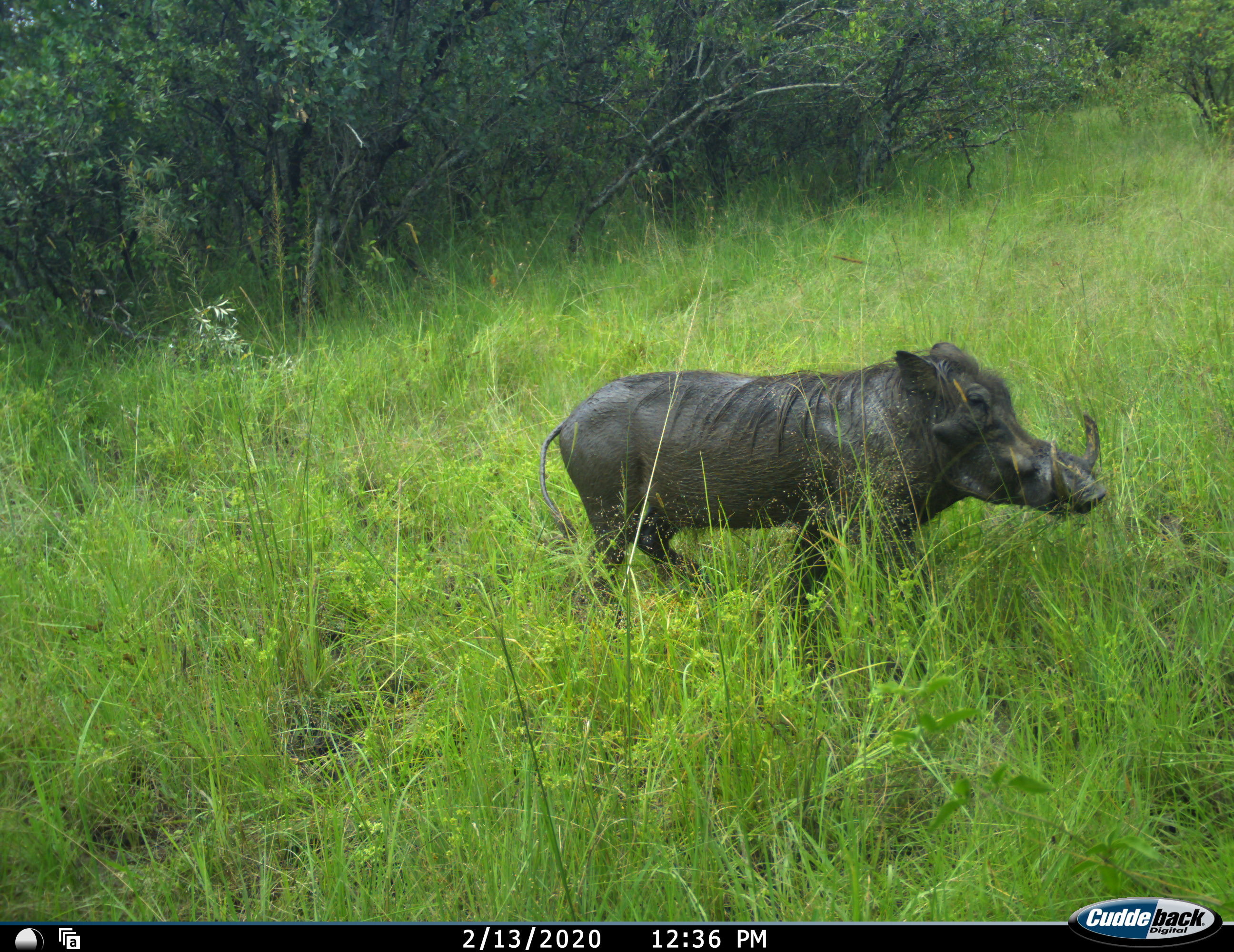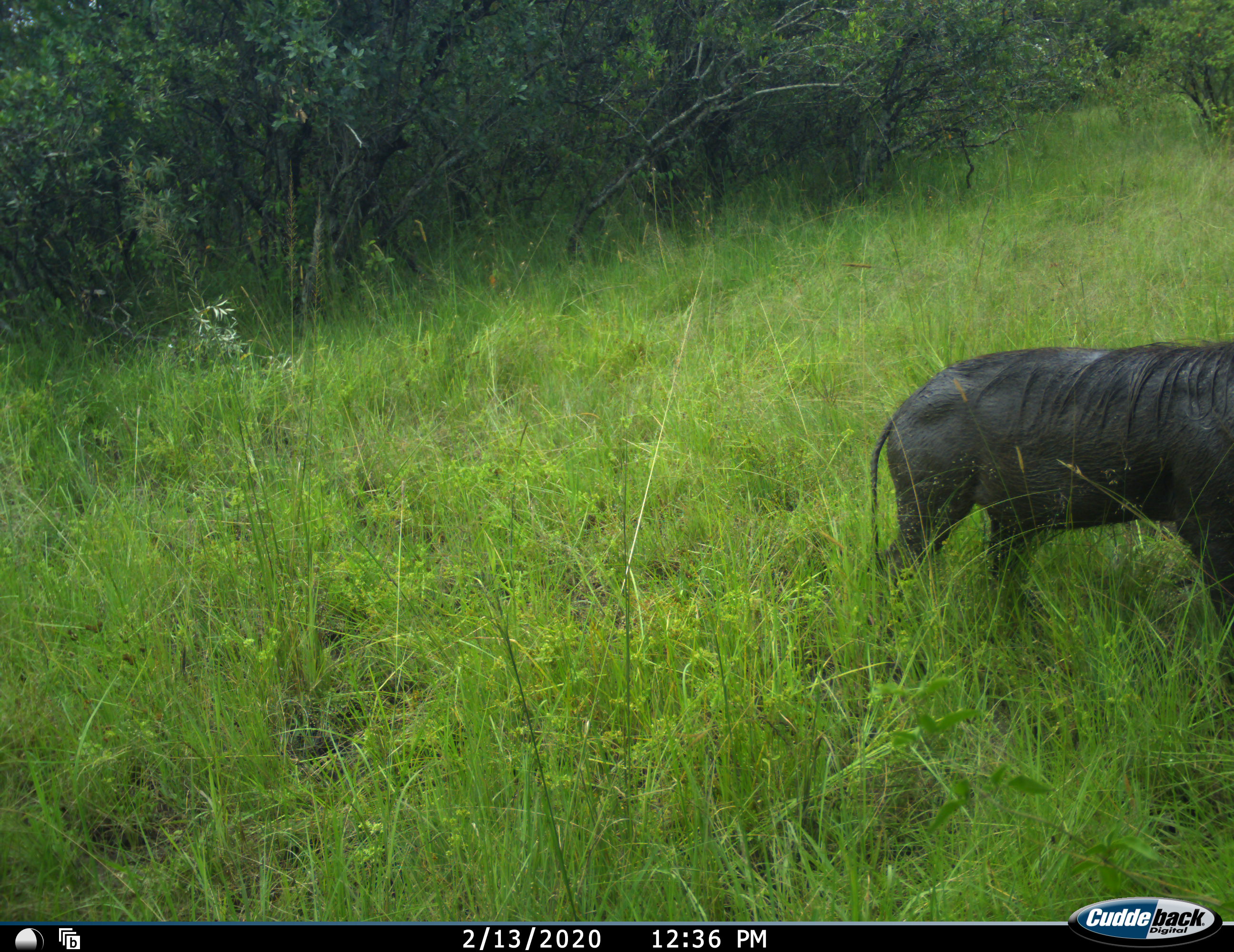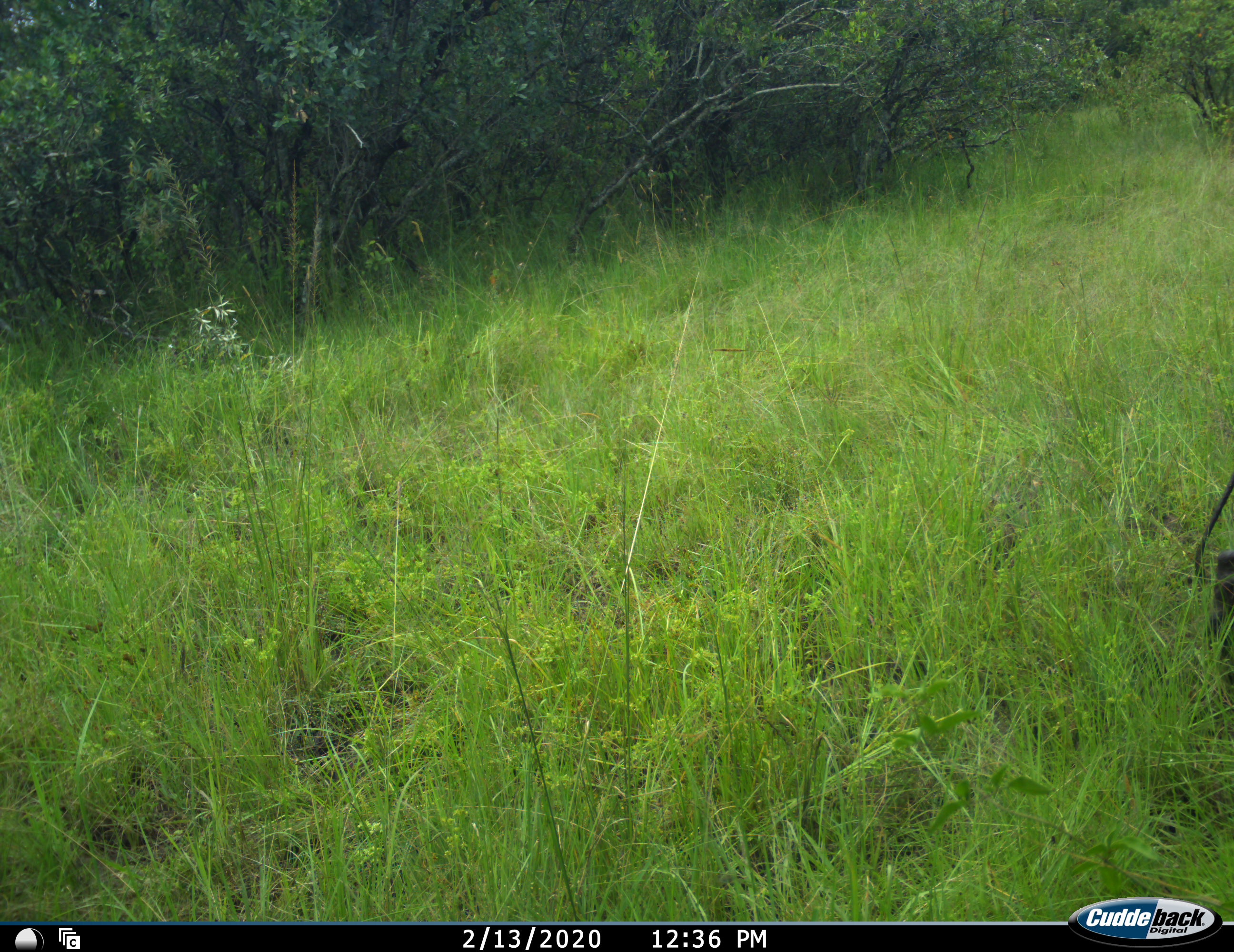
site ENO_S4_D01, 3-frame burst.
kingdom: Animalia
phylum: Chordata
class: Mammalia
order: Artiodactyla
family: Suidae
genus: Phacochoerus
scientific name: Phacochoerus africanus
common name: warthog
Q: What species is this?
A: Warthog (Phacochoerus africanus).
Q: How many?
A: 1.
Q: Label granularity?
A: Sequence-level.